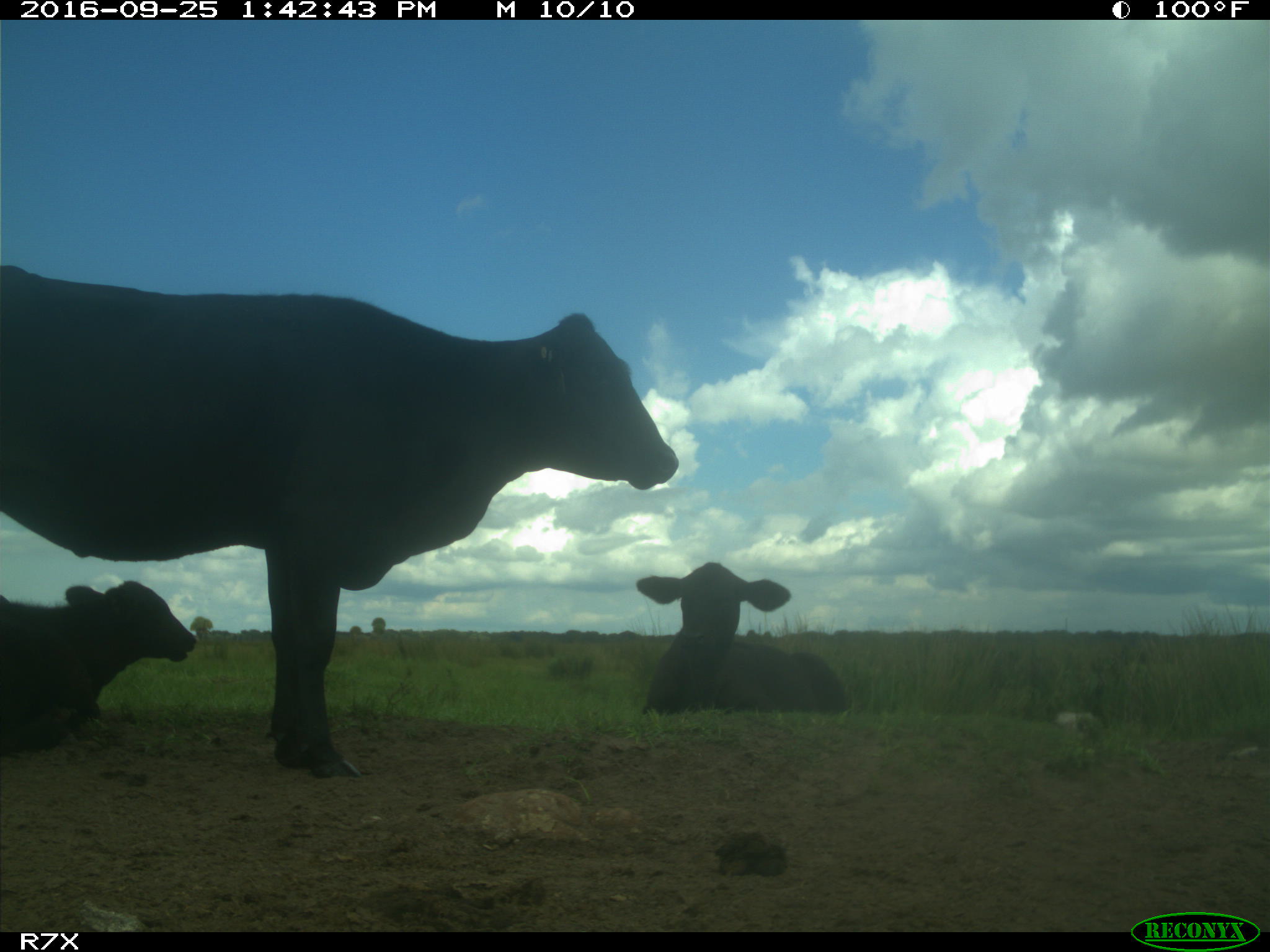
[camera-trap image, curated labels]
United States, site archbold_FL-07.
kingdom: Animalia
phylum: Chordata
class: Mammalia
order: Artiodactyla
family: Bovidae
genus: Bos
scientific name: Bos taurus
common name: domestic cow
Bos taurus (domestic cow).